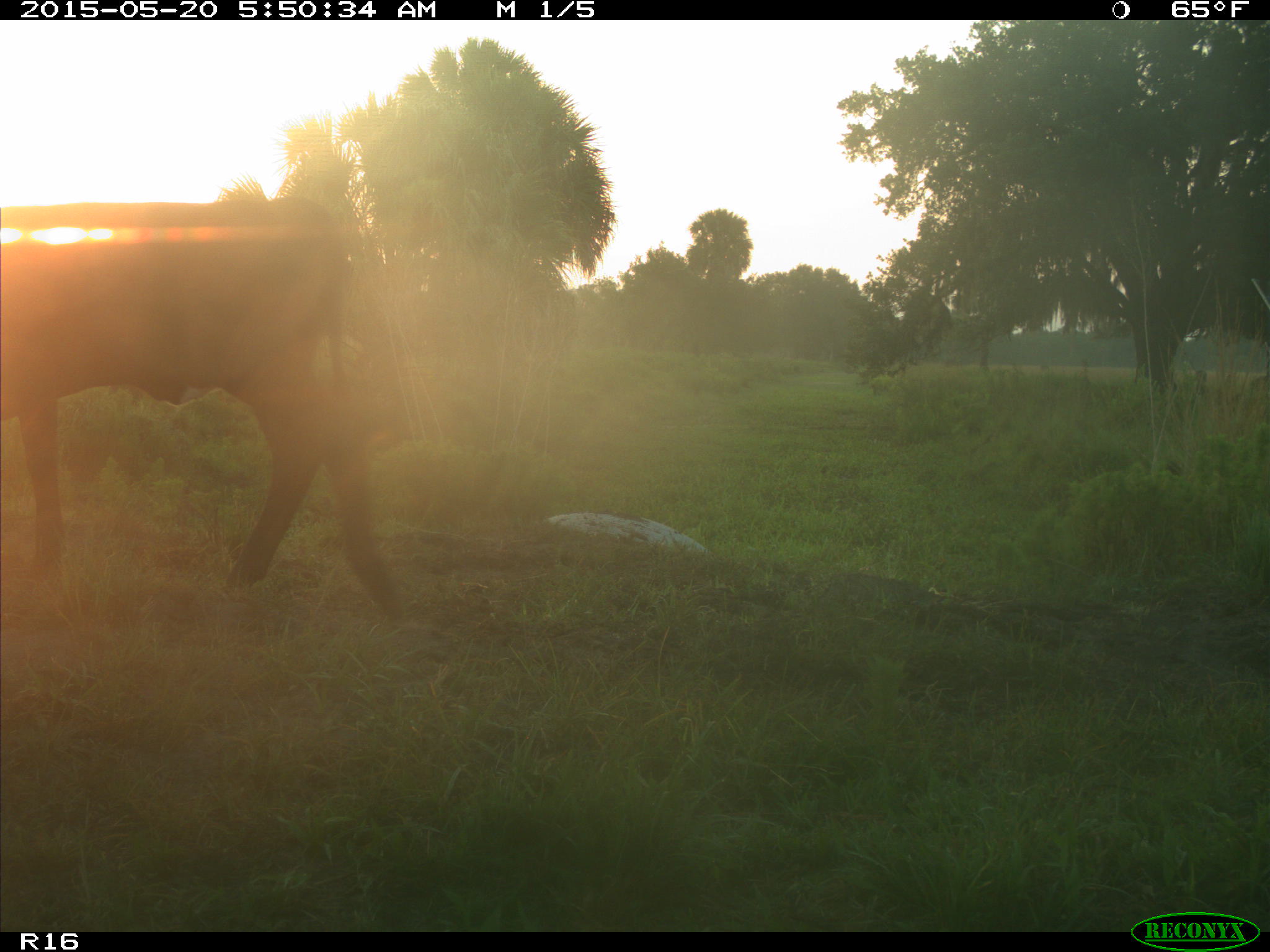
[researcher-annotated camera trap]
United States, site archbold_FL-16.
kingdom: Animalia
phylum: Chordata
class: Mammalia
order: Artiodactyla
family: Bovidae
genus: Bos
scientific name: Bos taurus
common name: domestic cow